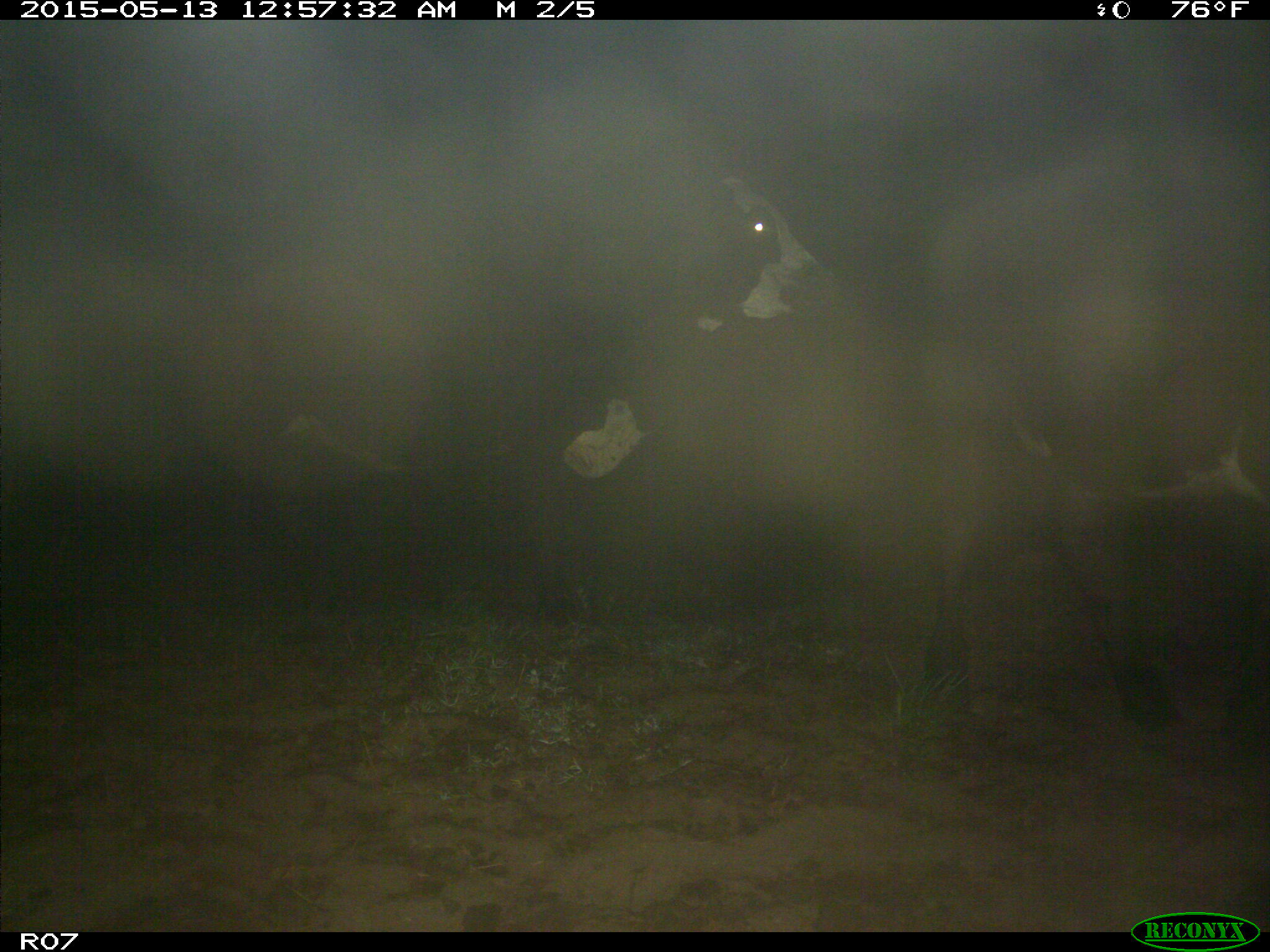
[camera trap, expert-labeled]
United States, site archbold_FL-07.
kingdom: Animalia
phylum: Chordata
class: Mammalia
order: Artiodactyla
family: Bovidae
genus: Bos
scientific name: Bos taurus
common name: domestic cow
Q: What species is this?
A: Bos taurus (domestic cow).